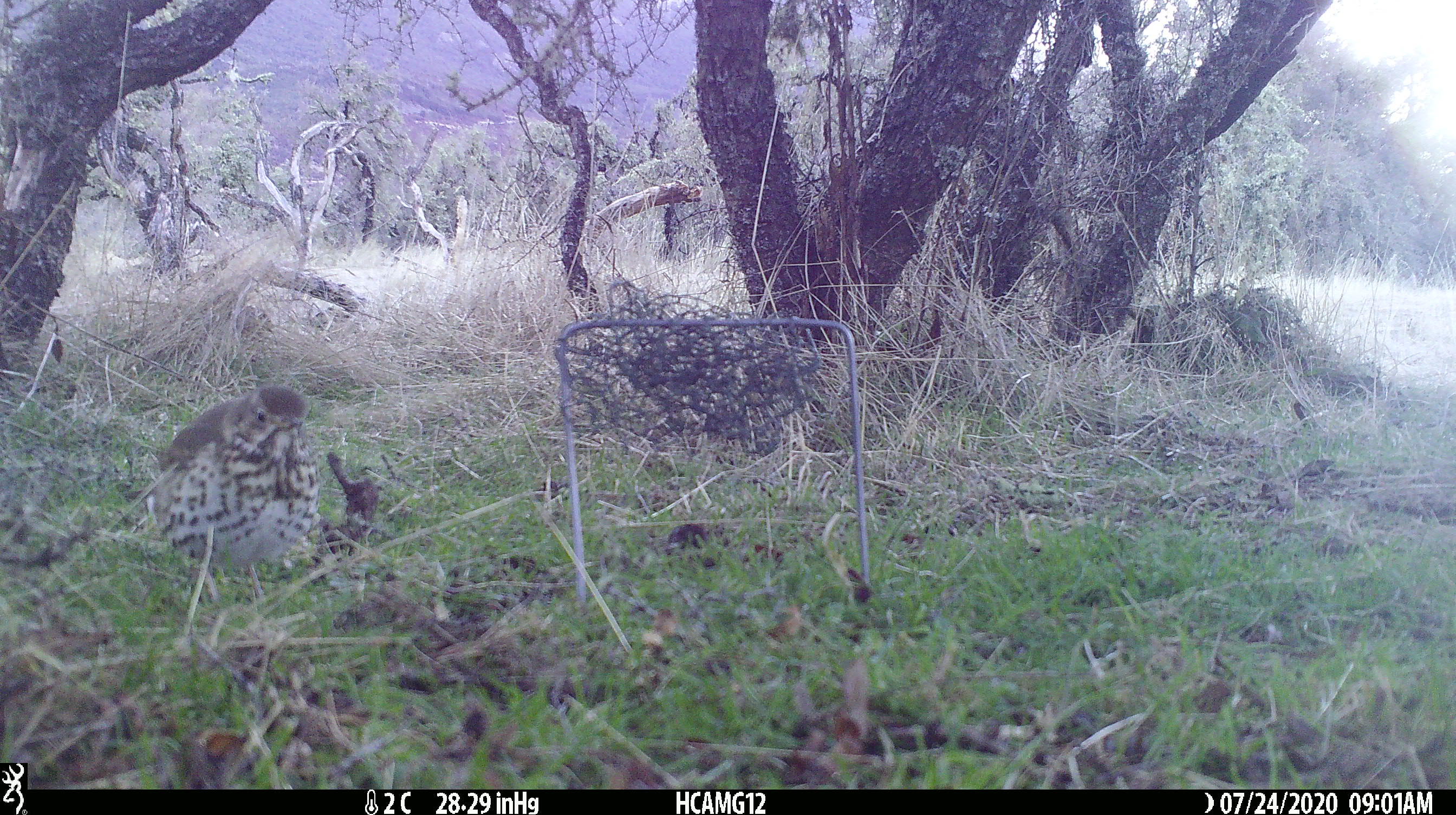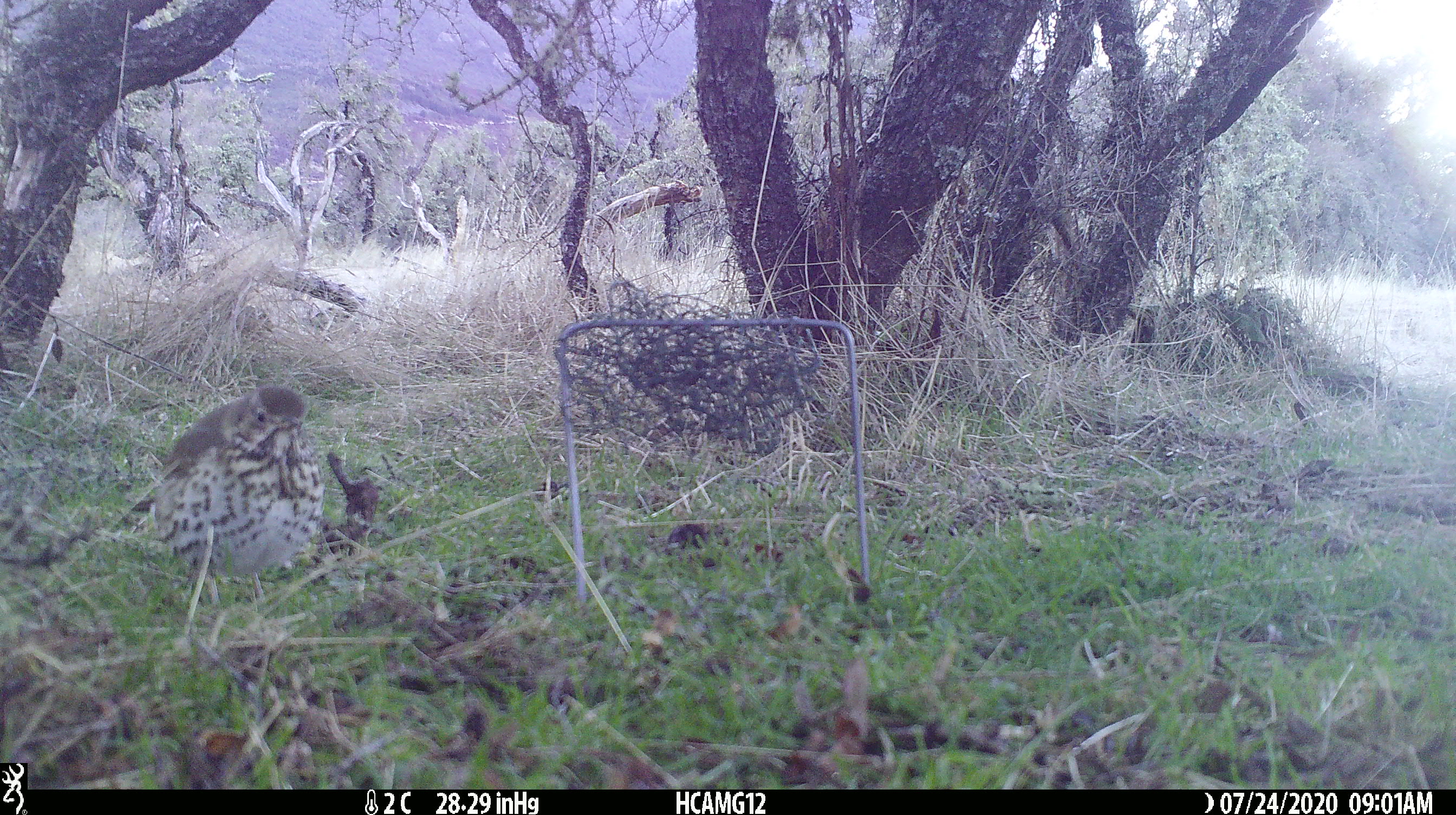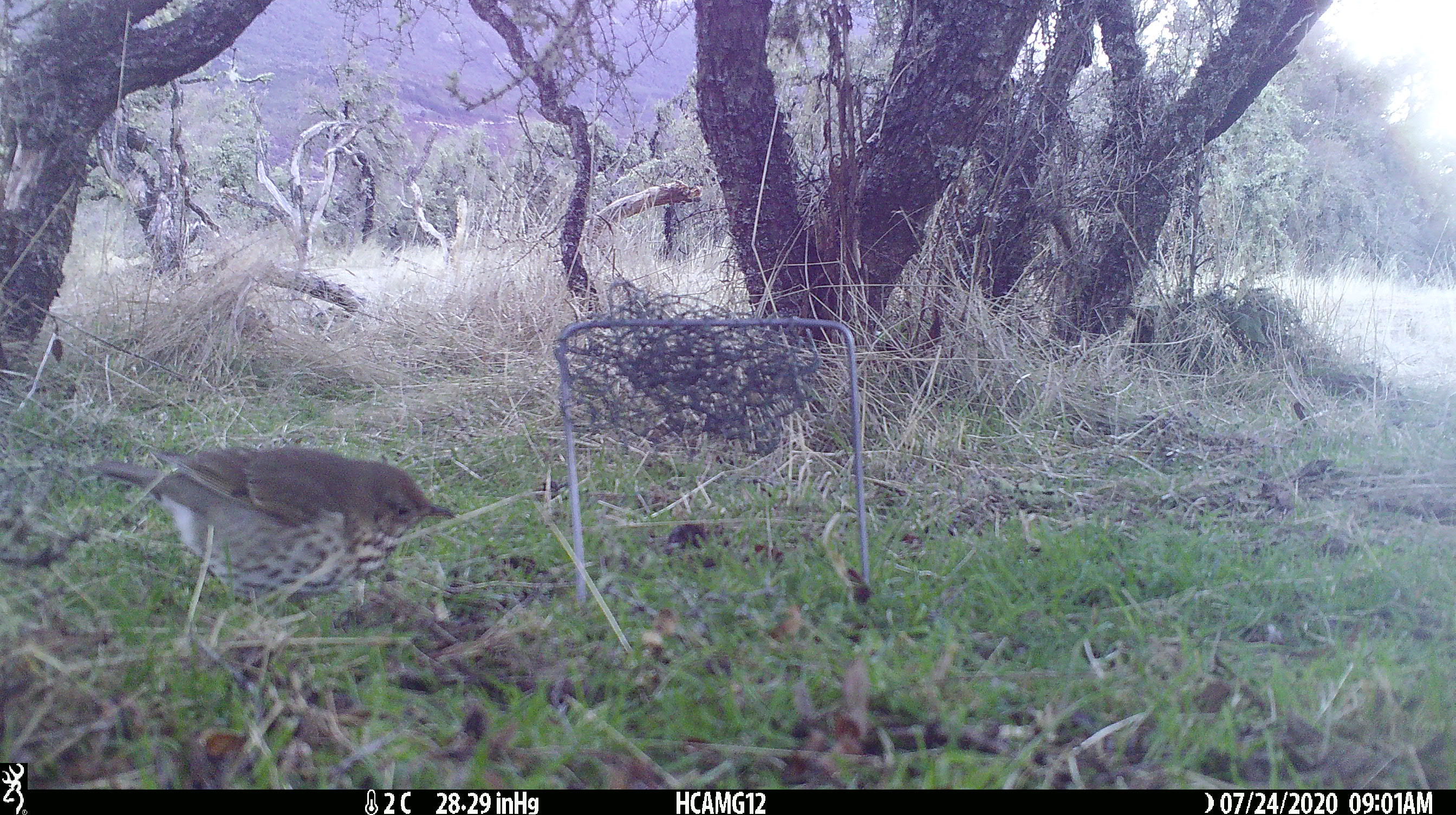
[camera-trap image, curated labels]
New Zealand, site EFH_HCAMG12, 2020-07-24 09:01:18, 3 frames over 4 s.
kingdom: Animalia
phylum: Chordata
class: Aves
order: Passeriformes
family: Turdidae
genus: Turdus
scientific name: Turdus philomelos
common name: song thrush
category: thrush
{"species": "thrush (song thrush) (Turdus philomelos)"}